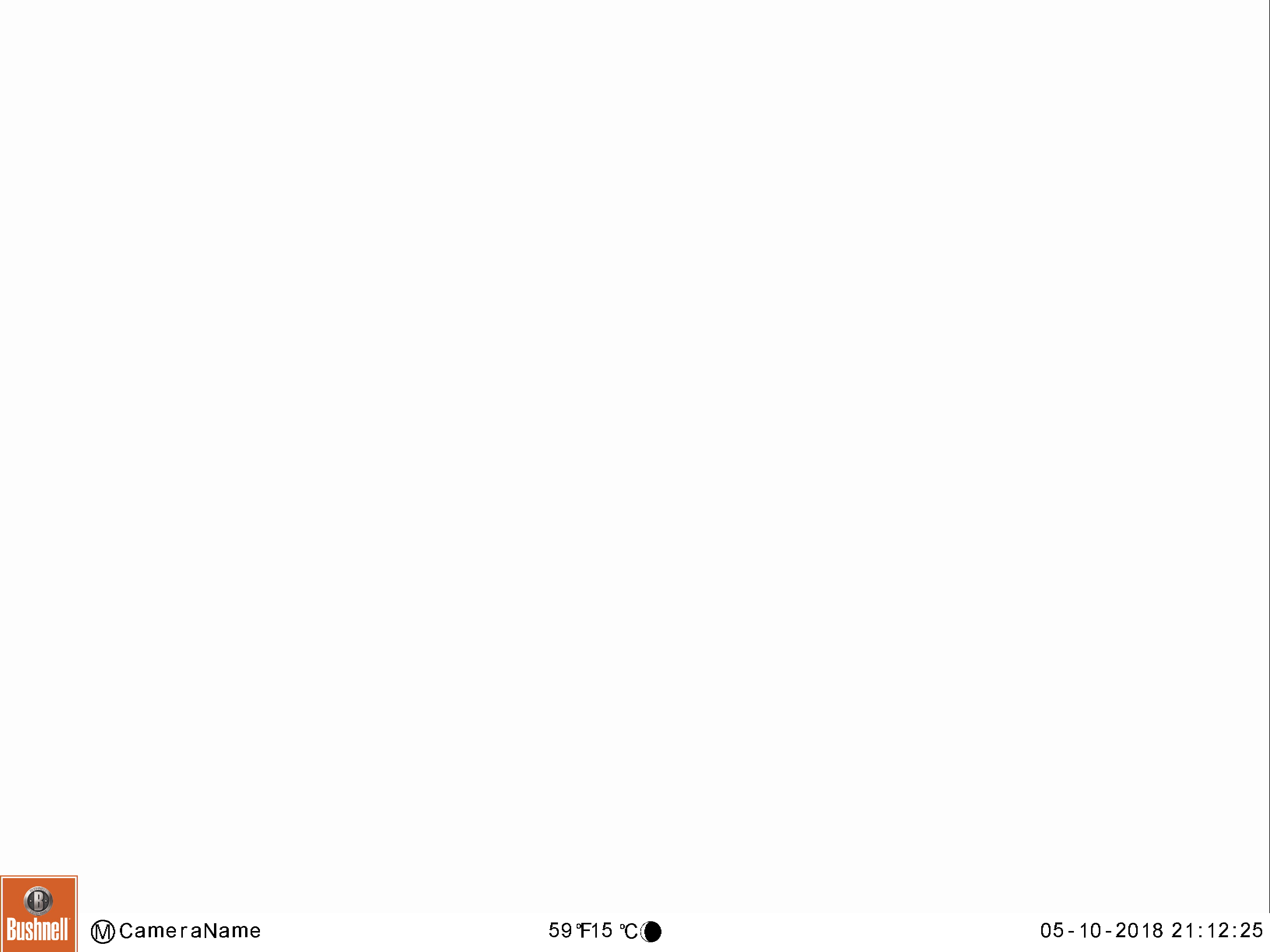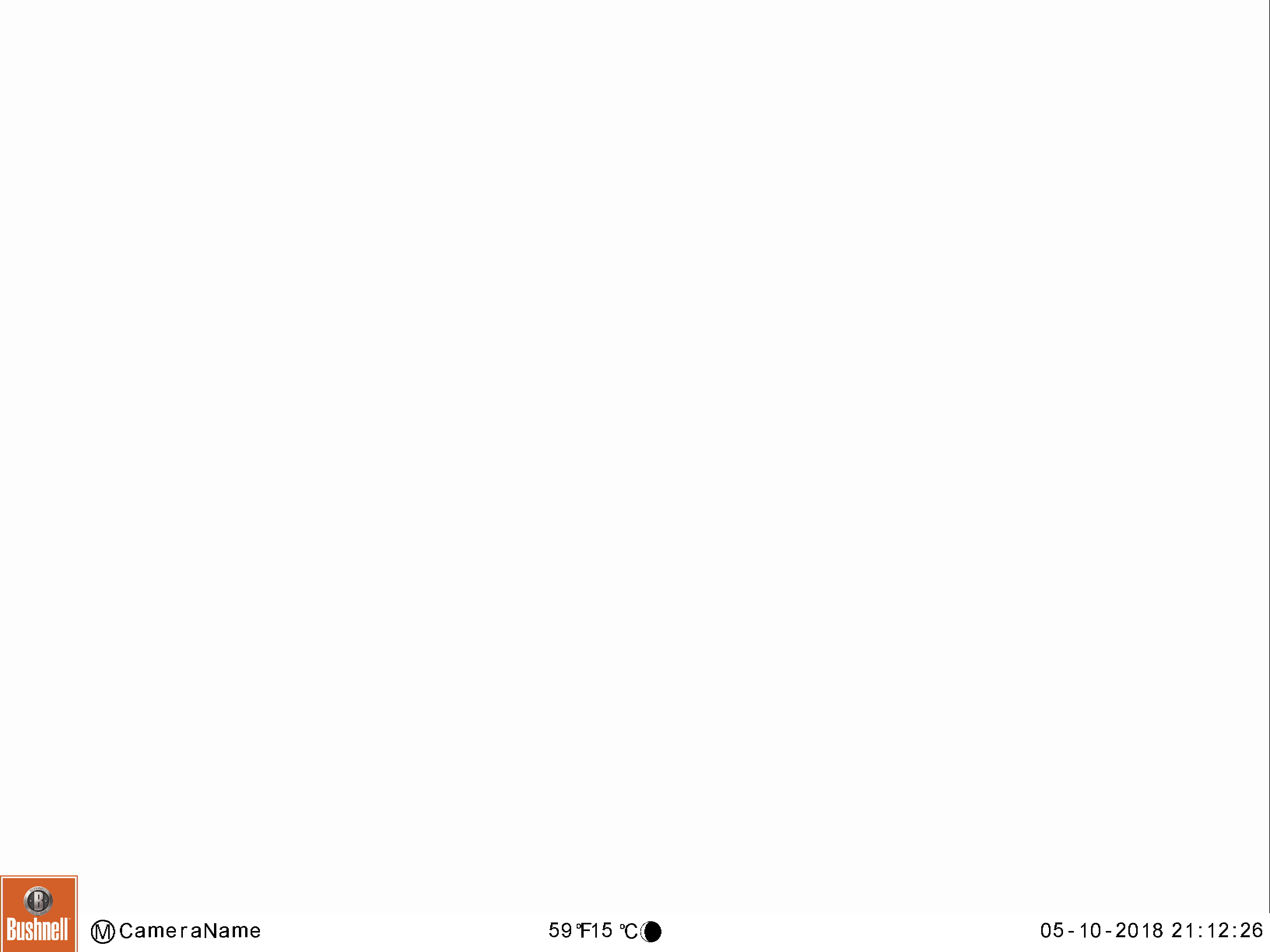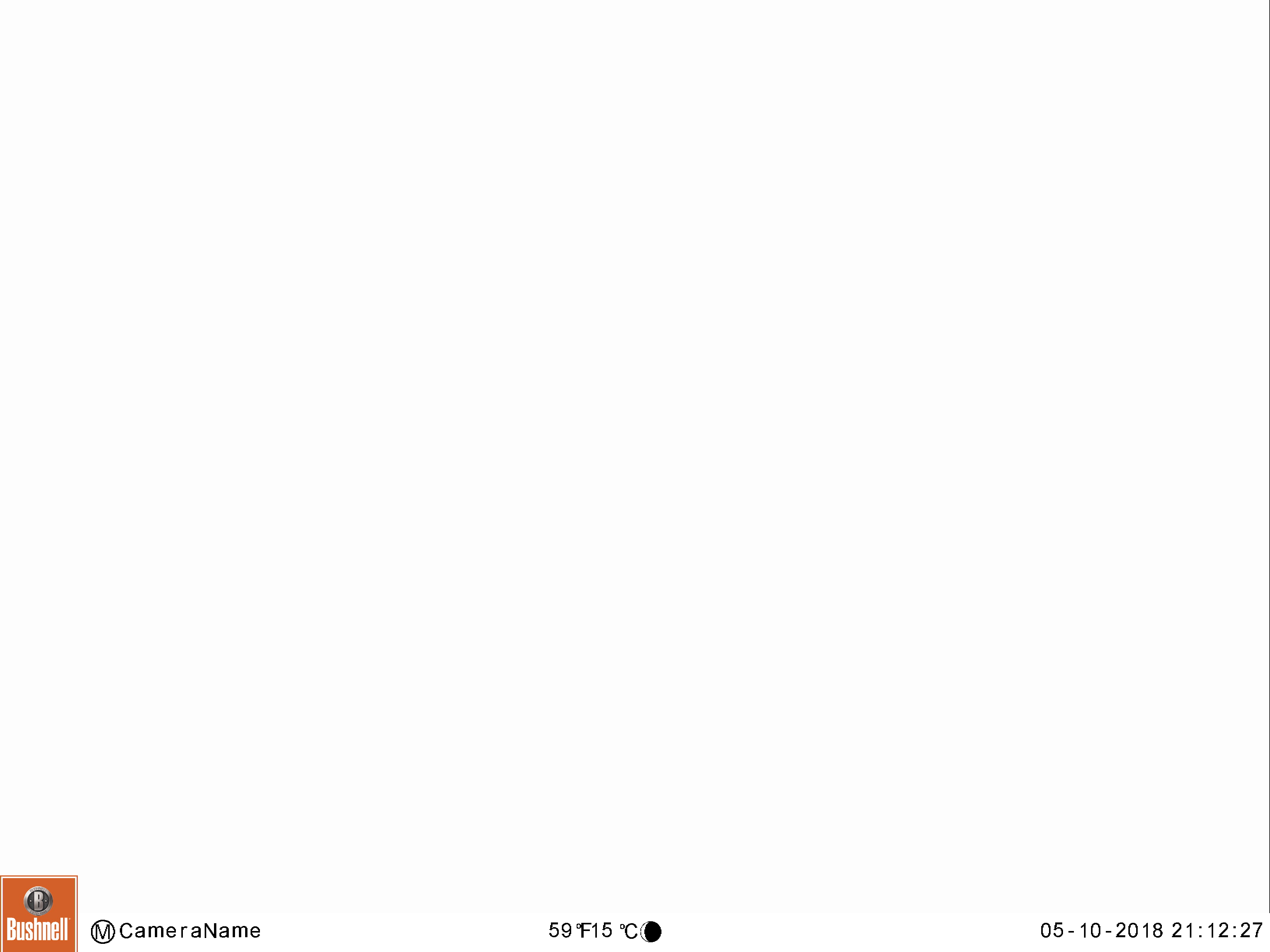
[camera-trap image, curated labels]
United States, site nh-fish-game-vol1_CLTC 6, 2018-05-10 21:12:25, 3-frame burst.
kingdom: Animalia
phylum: Chordata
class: Mammalia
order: Artiodactyla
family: Cervidae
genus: Alces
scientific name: Alces alces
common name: moose